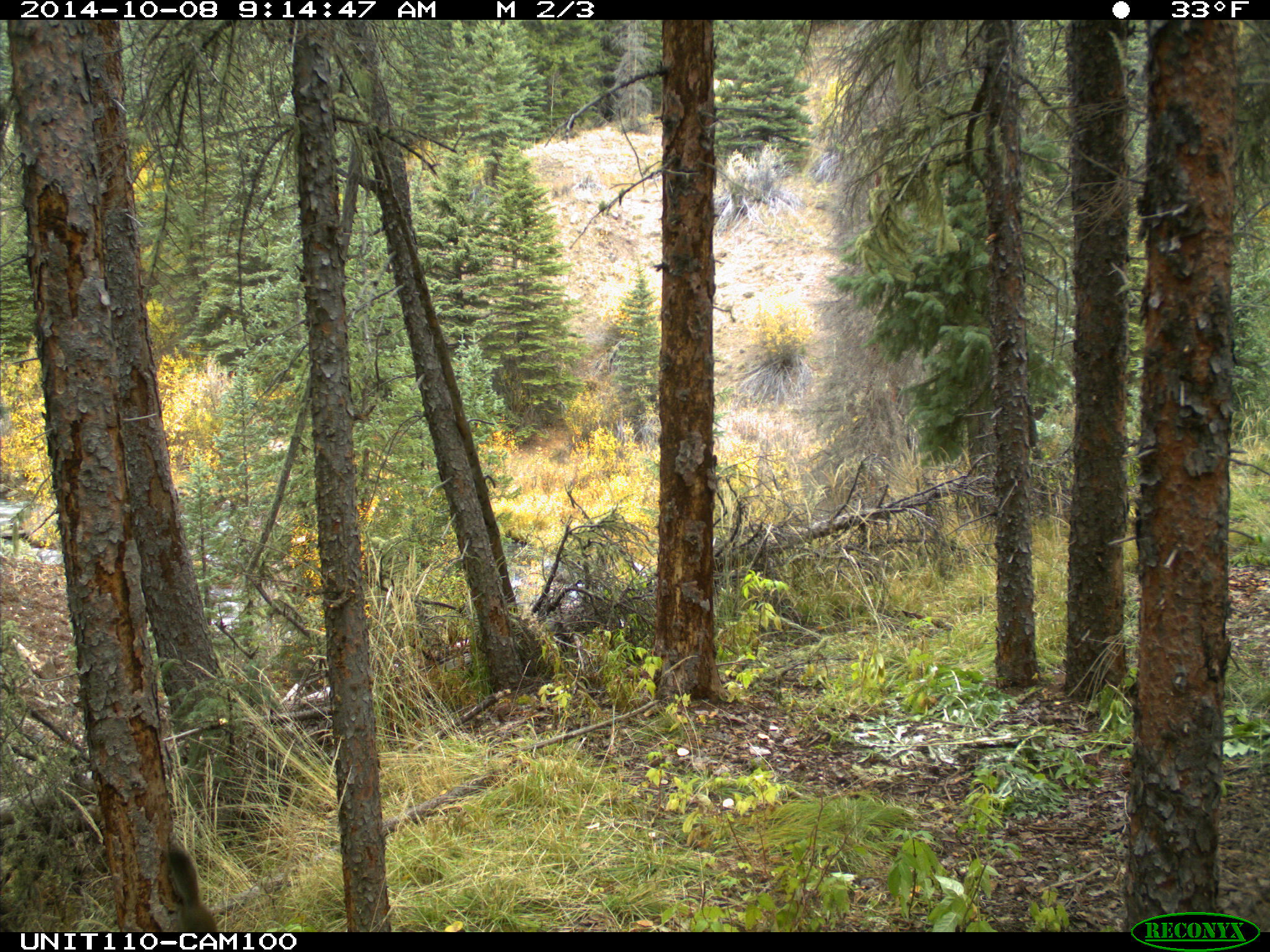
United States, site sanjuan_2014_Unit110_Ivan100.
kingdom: Animalia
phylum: Chordata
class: Mammalia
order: Rodentia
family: Sciuridae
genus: Tamiasciurus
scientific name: Tamiasciurus hudsonicus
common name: american red squirrel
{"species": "Tamiasciurus hudsonicus (american red squirrel)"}